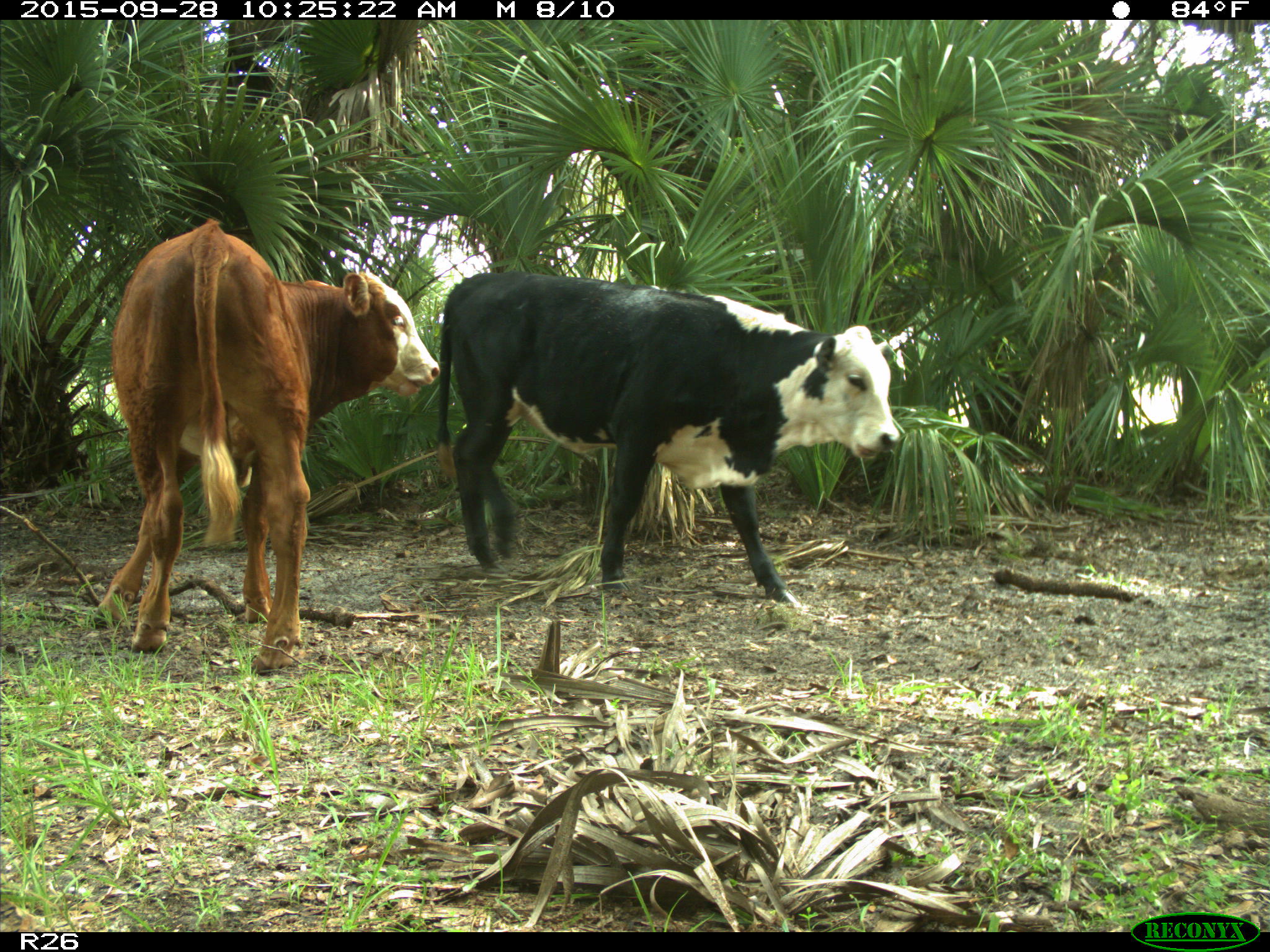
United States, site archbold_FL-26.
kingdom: Animalia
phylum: Chordata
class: Mammalia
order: Artiodactyla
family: Bovidae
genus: Bos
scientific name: Bos taurus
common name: domestic cow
Bos taurus (domestic cow).